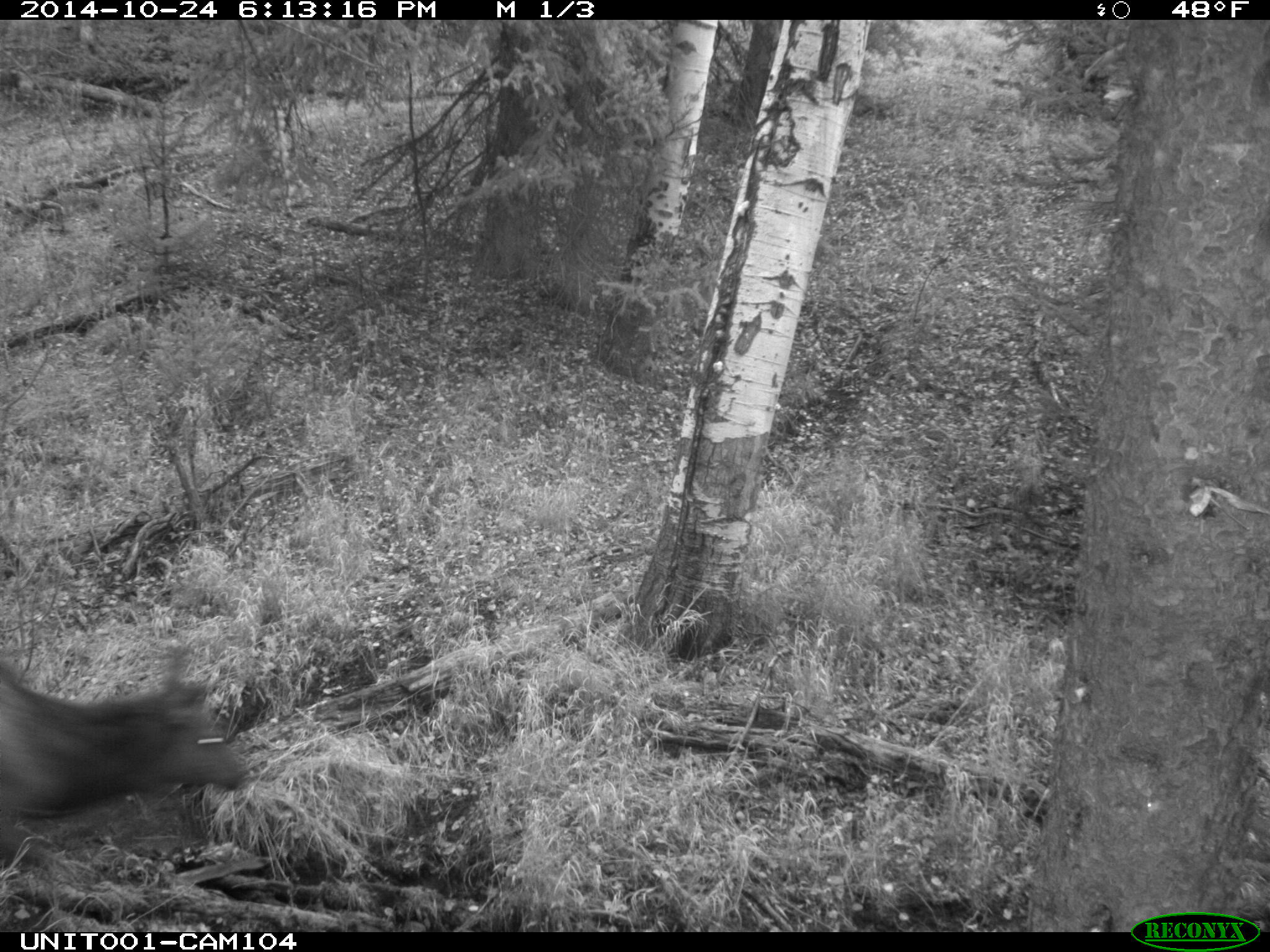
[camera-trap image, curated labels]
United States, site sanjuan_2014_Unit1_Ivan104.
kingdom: Animalia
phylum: Chordata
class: Mammalia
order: Artiodactyla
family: Cervidae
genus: Cervus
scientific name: Cervus elaphus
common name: red deer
Cervus elaphus (red deer).